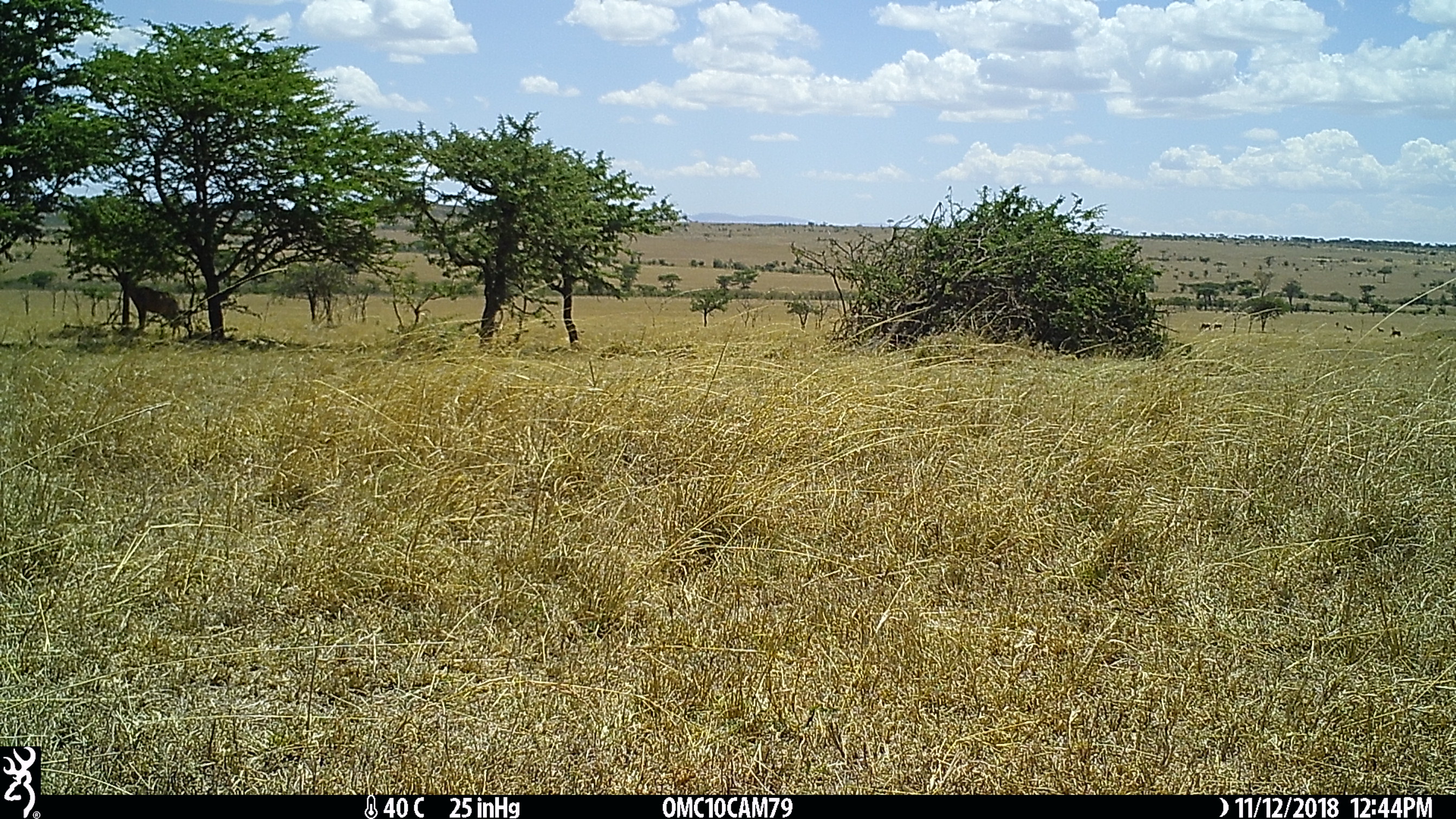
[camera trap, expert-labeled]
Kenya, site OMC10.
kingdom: Animalia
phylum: Chordata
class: Mammalia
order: Artiodactyla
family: Bovidae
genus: Damaliscus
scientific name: Damaliscus lunatus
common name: topi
Topi (Damaliscus lunatus).